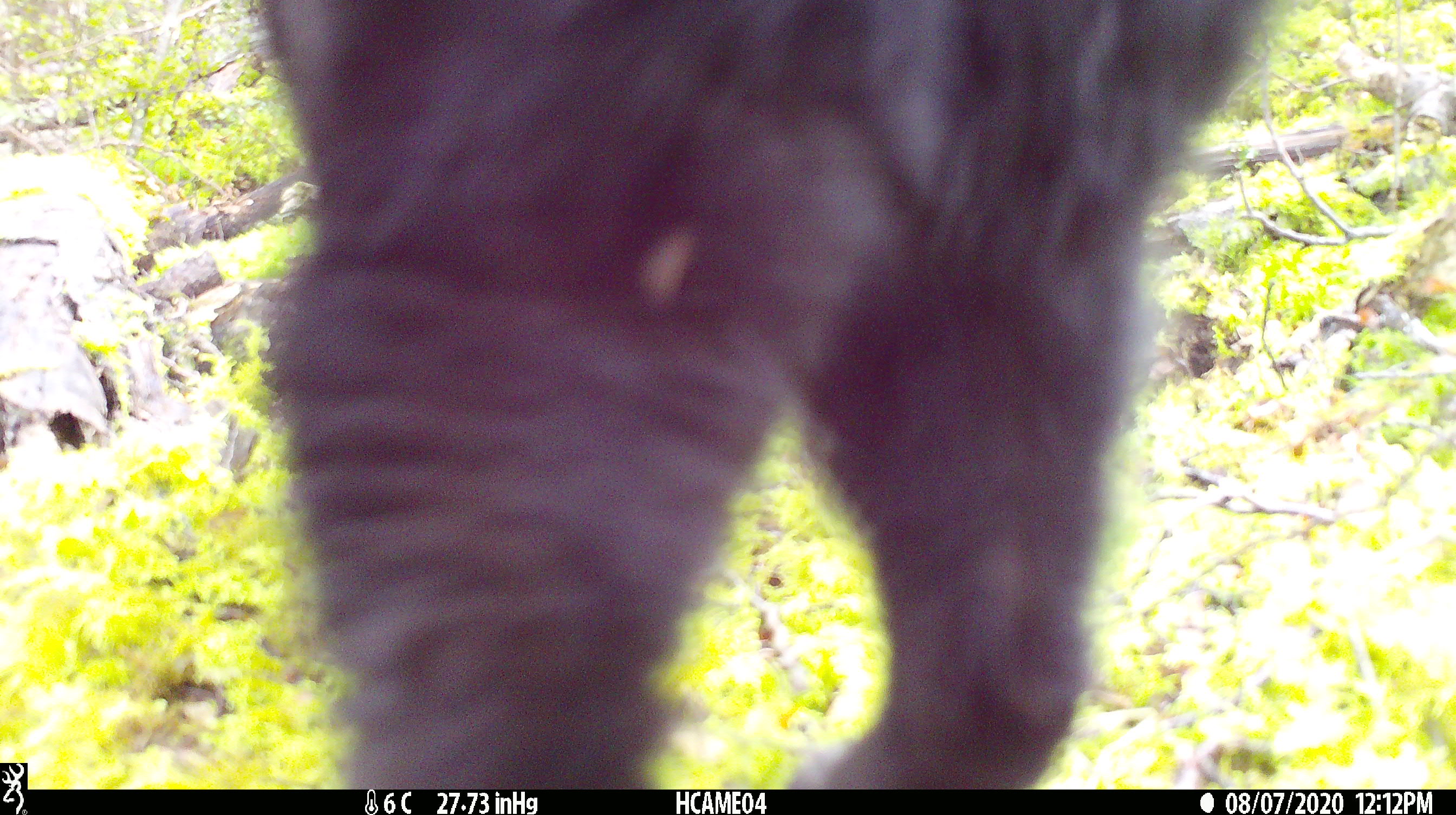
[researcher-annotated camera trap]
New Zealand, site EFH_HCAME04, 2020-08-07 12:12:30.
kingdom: Animalia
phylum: Chordata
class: Mammalia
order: Carnivora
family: Felidae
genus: Felis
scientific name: Felis catus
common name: domestic cat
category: cat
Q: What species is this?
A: Cat (domestic cat) (Felis catus).